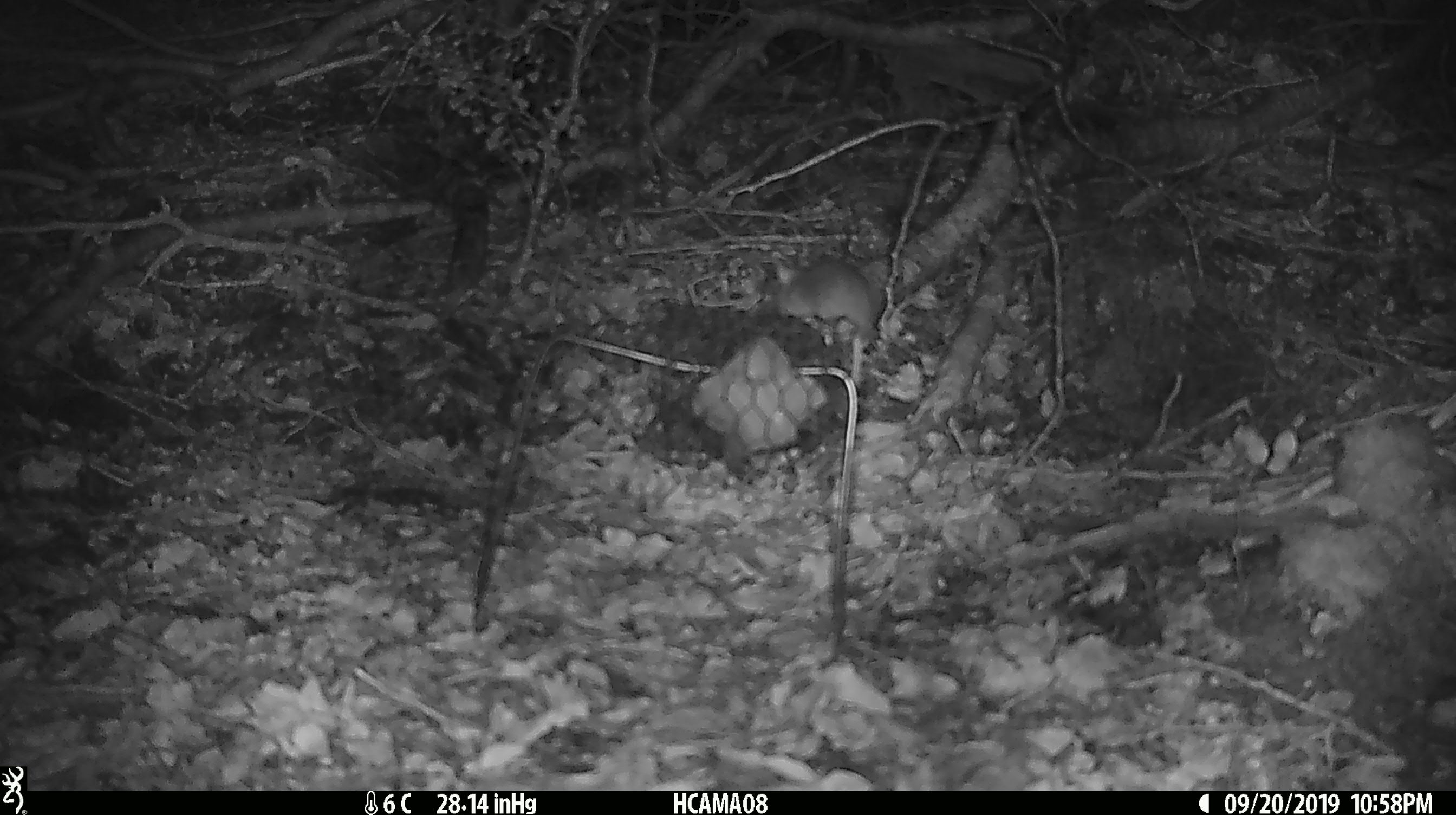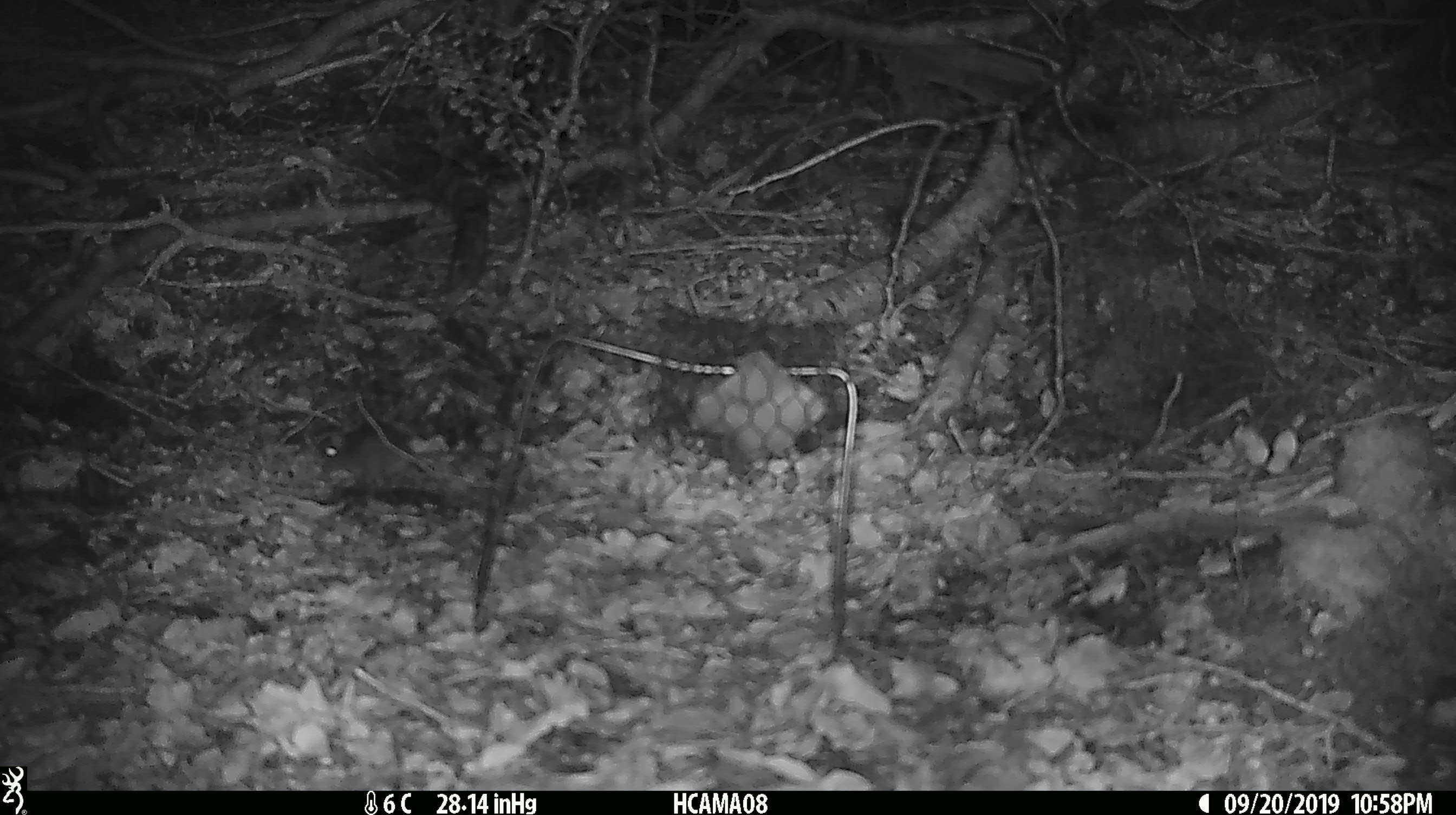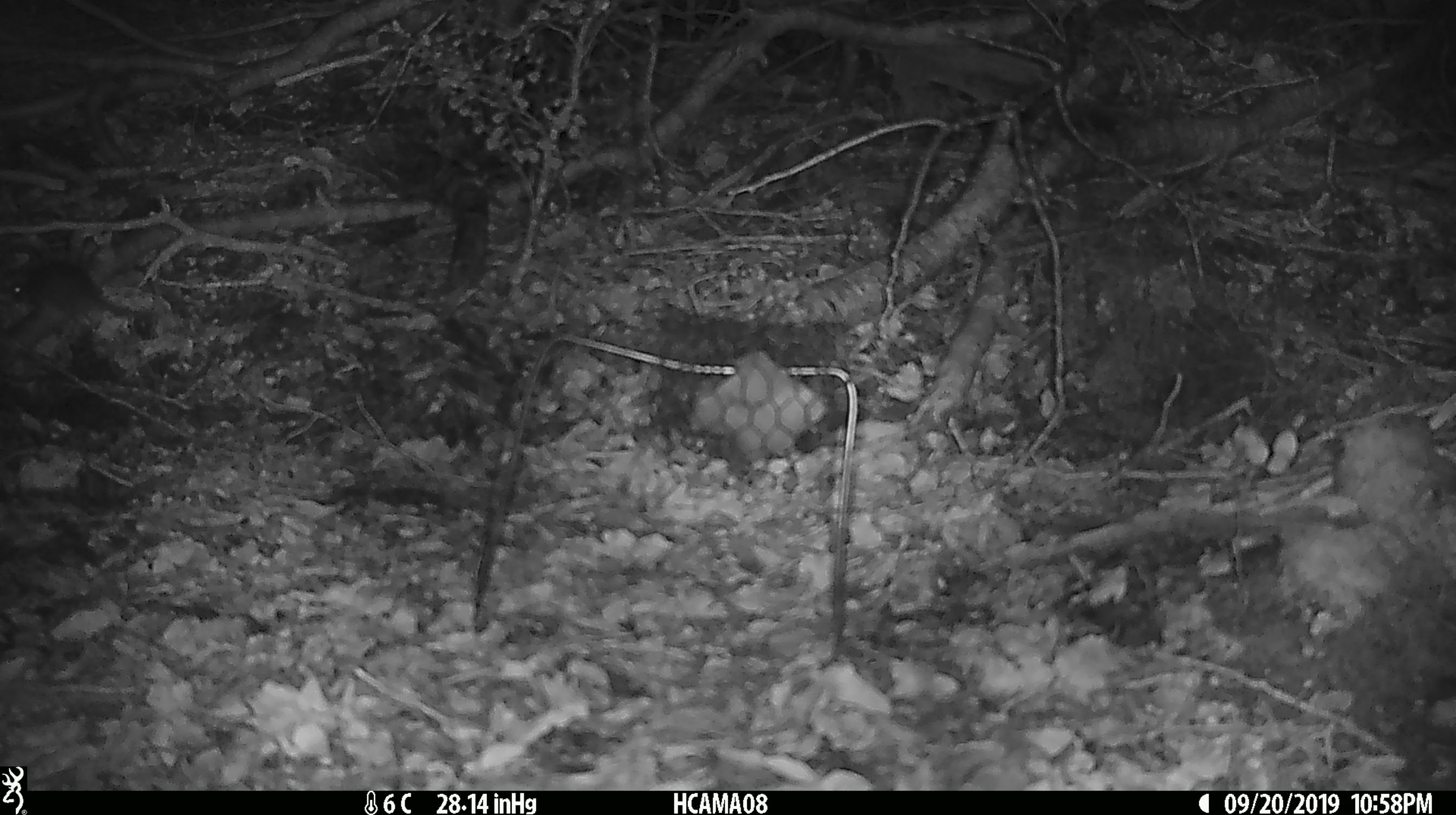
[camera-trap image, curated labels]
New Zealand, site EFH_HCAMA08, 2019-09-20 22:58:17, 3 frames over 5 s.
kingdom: Animalia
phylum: Chordata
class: Mammalia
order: Rodentia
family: Muridae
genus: Mus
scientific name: Mus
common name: mouse